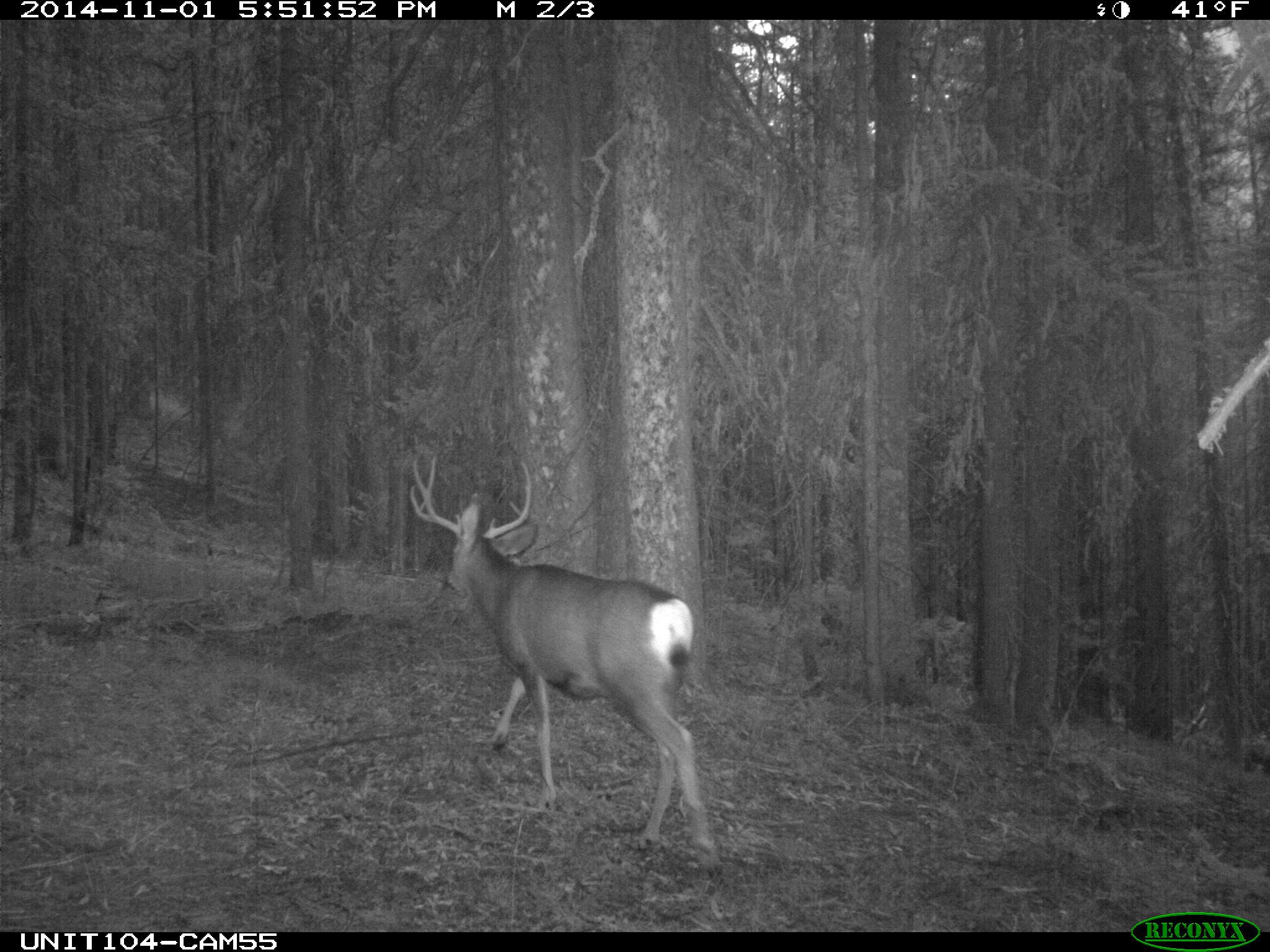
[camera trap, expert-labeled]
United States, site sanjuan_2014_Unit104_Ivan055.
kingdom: Animalia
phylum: Chordata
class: Mammalia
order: Artiodactyla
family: Cervidae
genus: Odocoileus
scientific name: Odocoileus hemionus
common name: mule deer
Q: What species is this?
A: Odocoileus hemionus (mule deer).